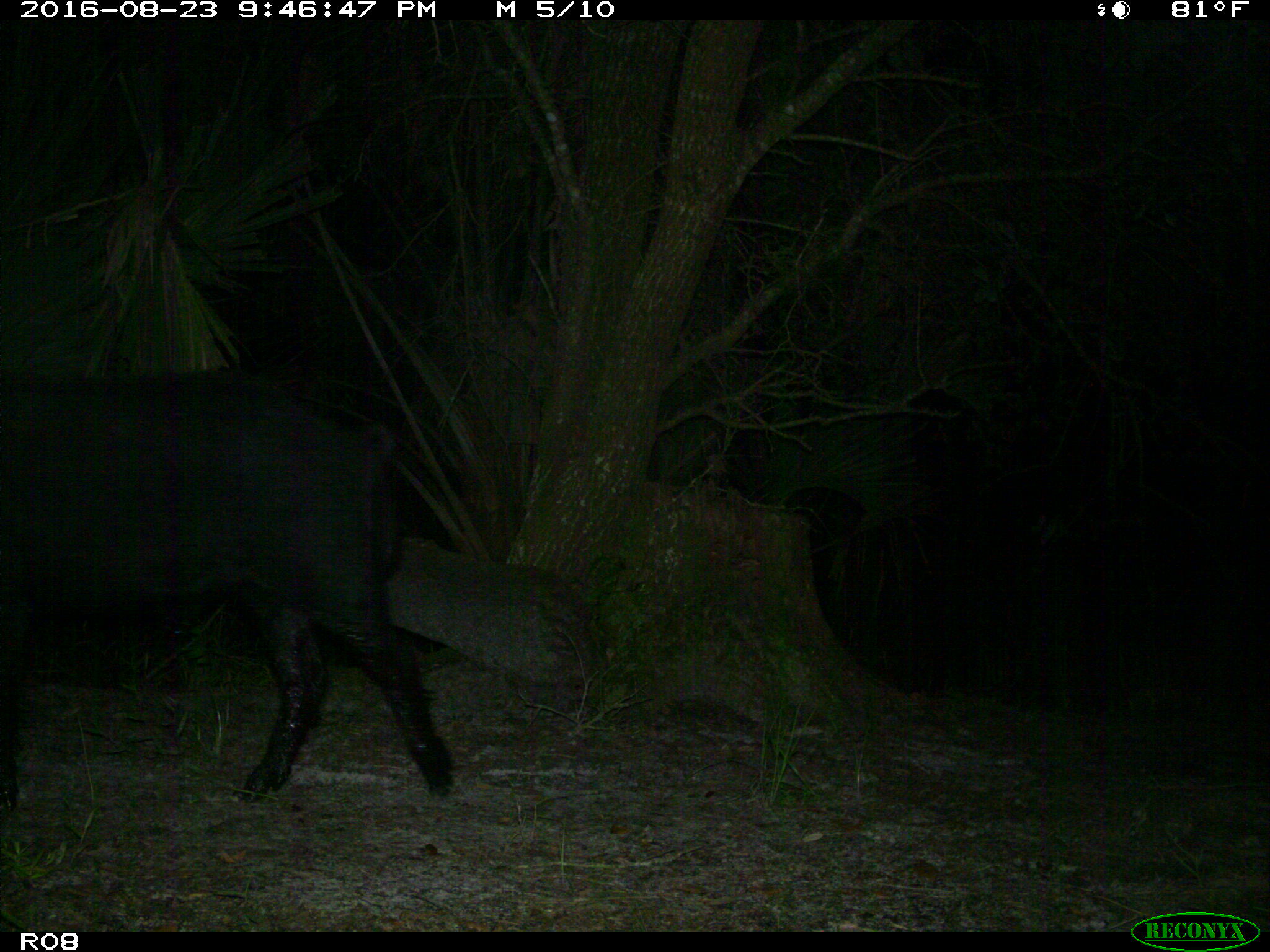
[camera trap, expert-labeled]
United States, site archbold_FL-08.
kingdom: Animalia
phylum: Chordata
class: Mammalia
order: Artiodactyla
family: Suidae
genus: Sus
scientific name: Sus scrofa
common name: wild boar